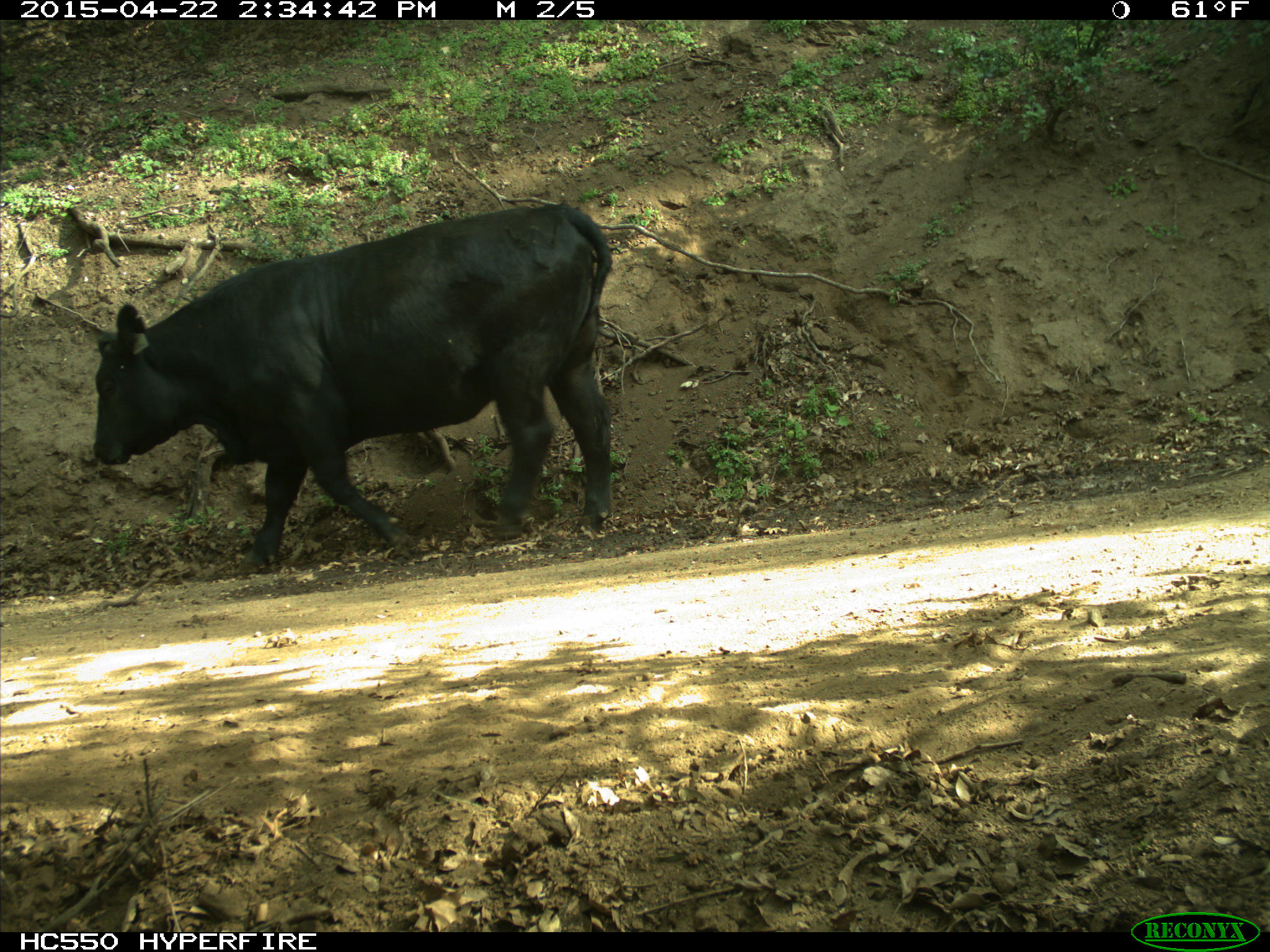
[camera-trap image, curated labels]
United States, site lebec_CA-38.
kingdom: Animalia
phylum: Chordata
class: Mammalia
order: Artiodactyla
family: Bovidae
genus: Bos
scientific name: Bos taurus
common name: domestic cow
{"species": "Bos taurus (domestic cow)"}